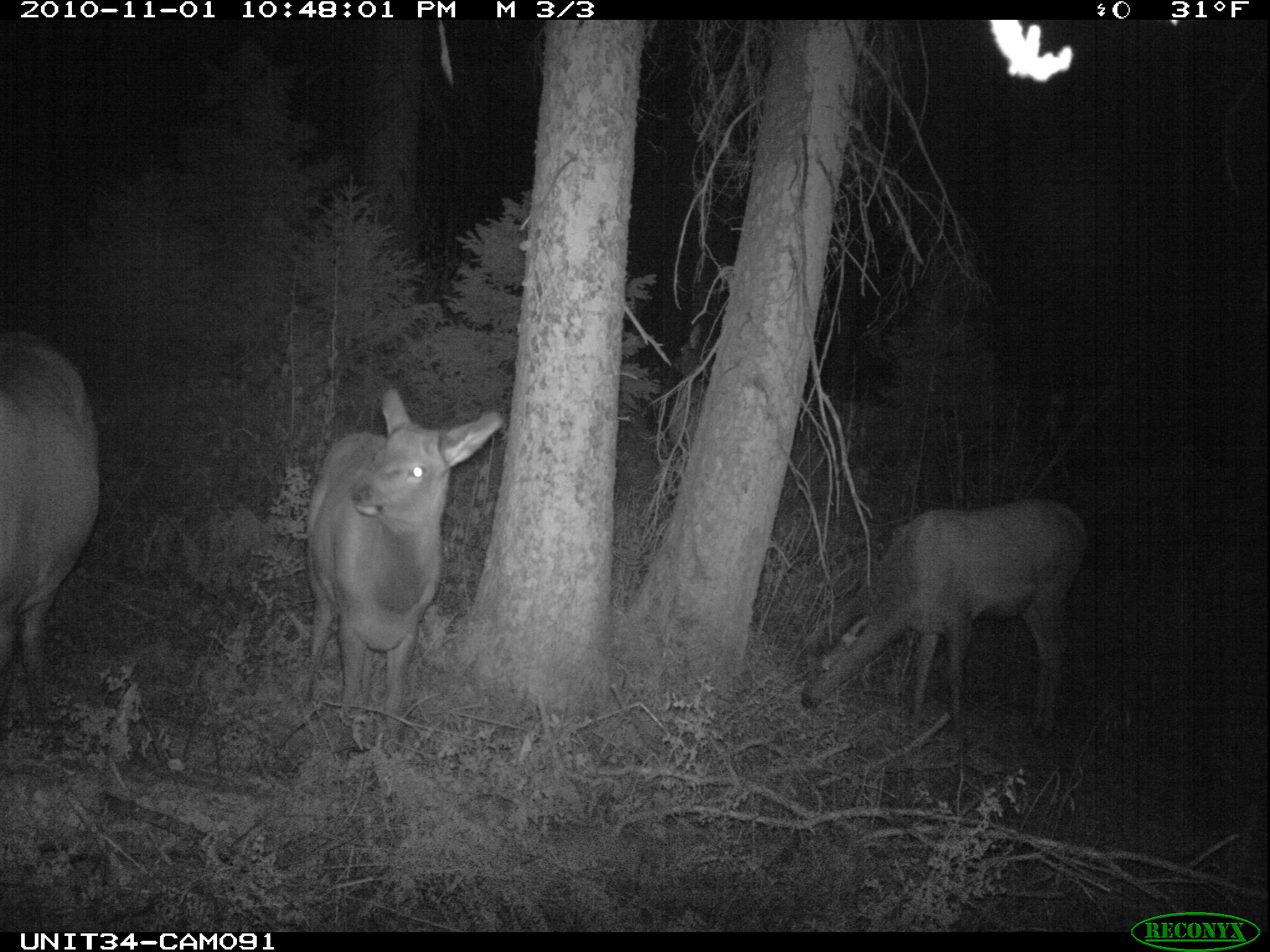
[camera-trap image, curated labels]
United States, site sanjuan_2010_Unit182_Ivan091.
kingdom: Animalia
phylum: Chordata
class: Mammalia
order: Artiodactyla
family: Cervidae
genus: Cervus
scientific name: Cervus elaphus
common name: red deer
Cervus elaphus (red deer).